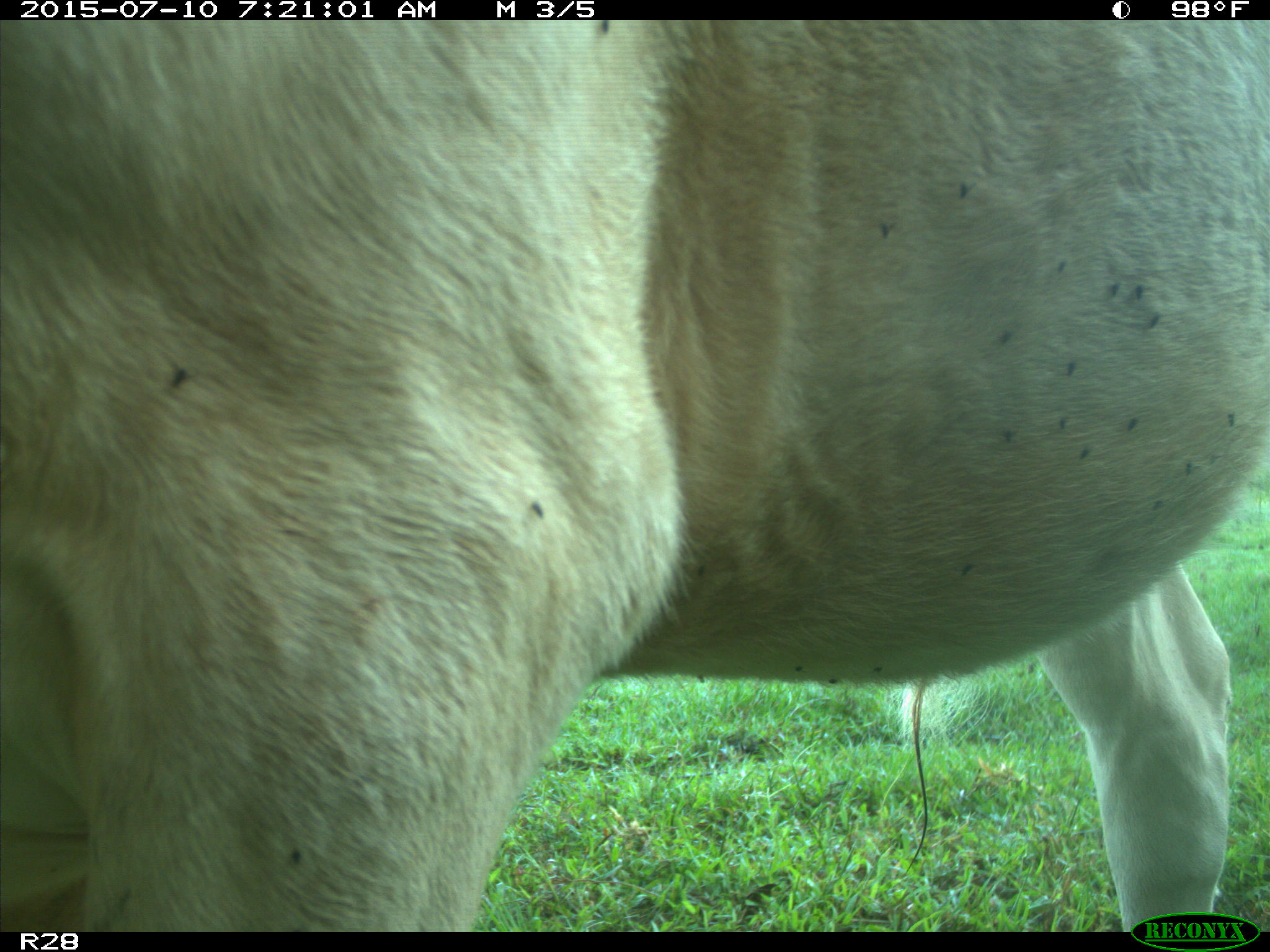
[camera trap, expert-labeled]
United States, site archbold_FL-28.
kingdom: Animalia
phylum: Chordata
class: Mammalia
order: Artiodactyla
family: Bovidae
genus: Bos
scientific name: Bos taurus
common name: domestic cow